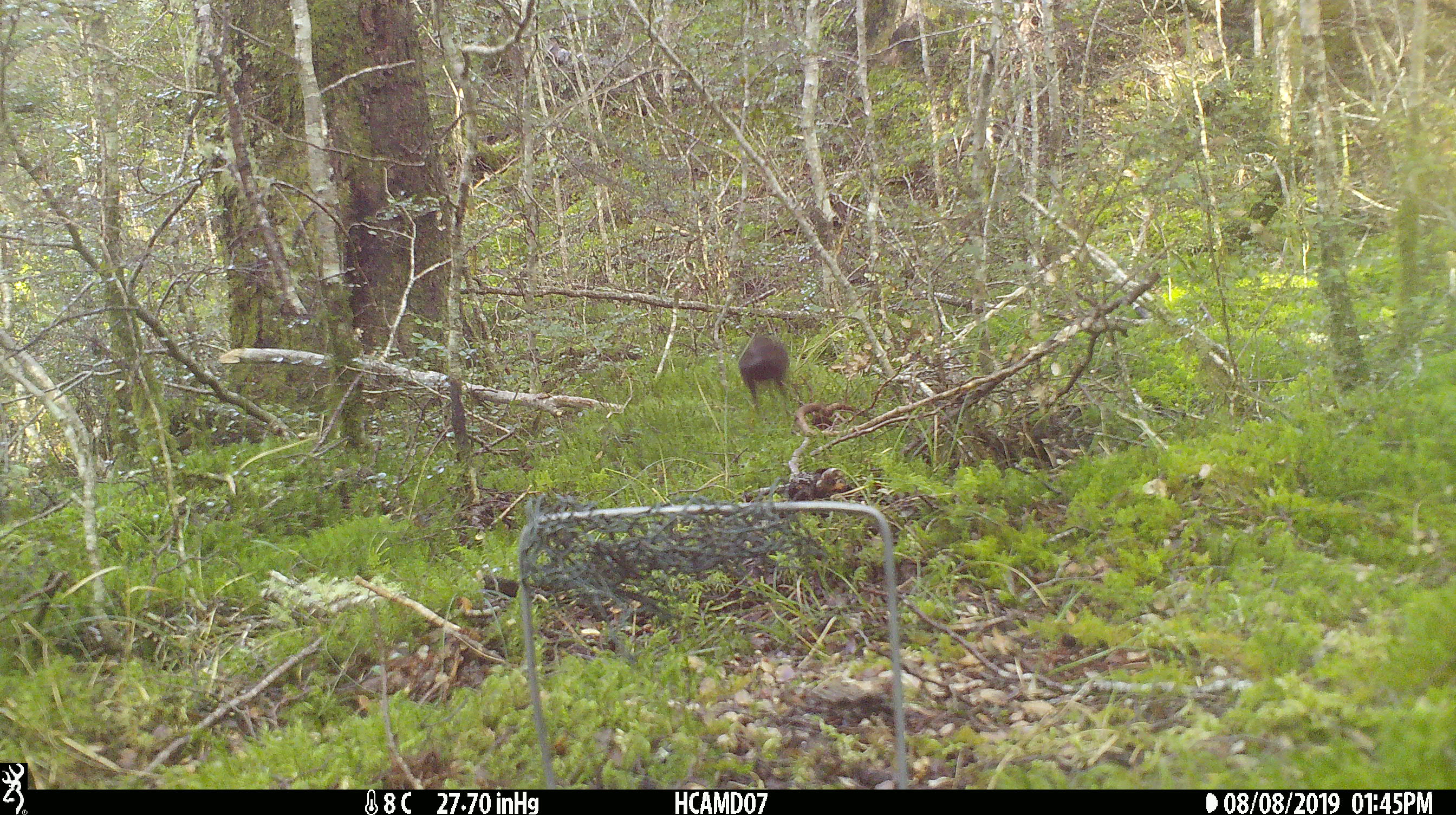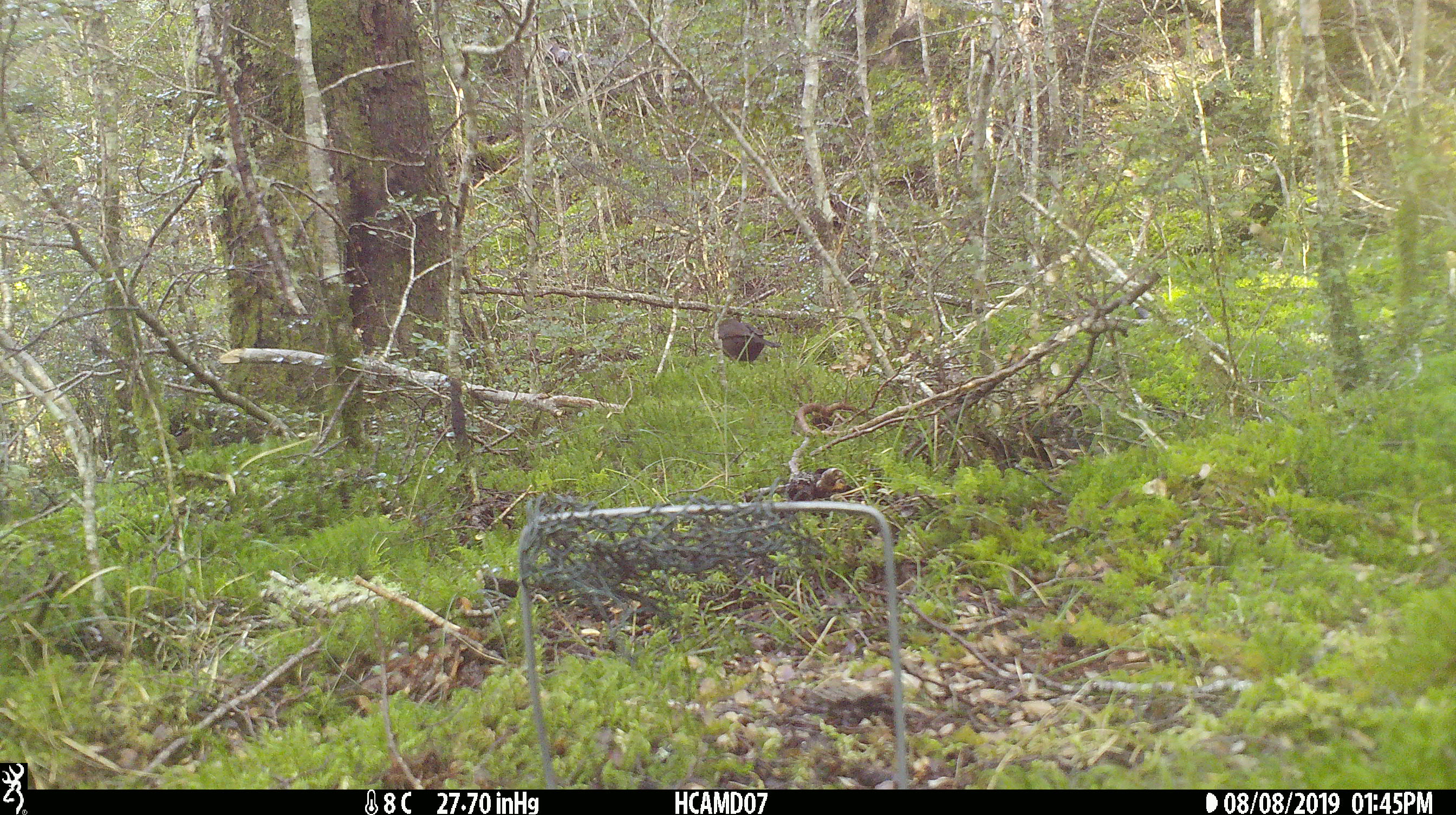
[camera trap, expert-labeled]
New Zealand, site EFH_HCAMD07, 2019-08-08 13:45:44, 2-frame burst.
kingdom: Animalia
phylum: Chordata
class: Aves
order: Passeriformes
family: Turdidae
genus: Turdus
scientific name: Turdus merula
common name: eurasian blackbird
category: blackbird